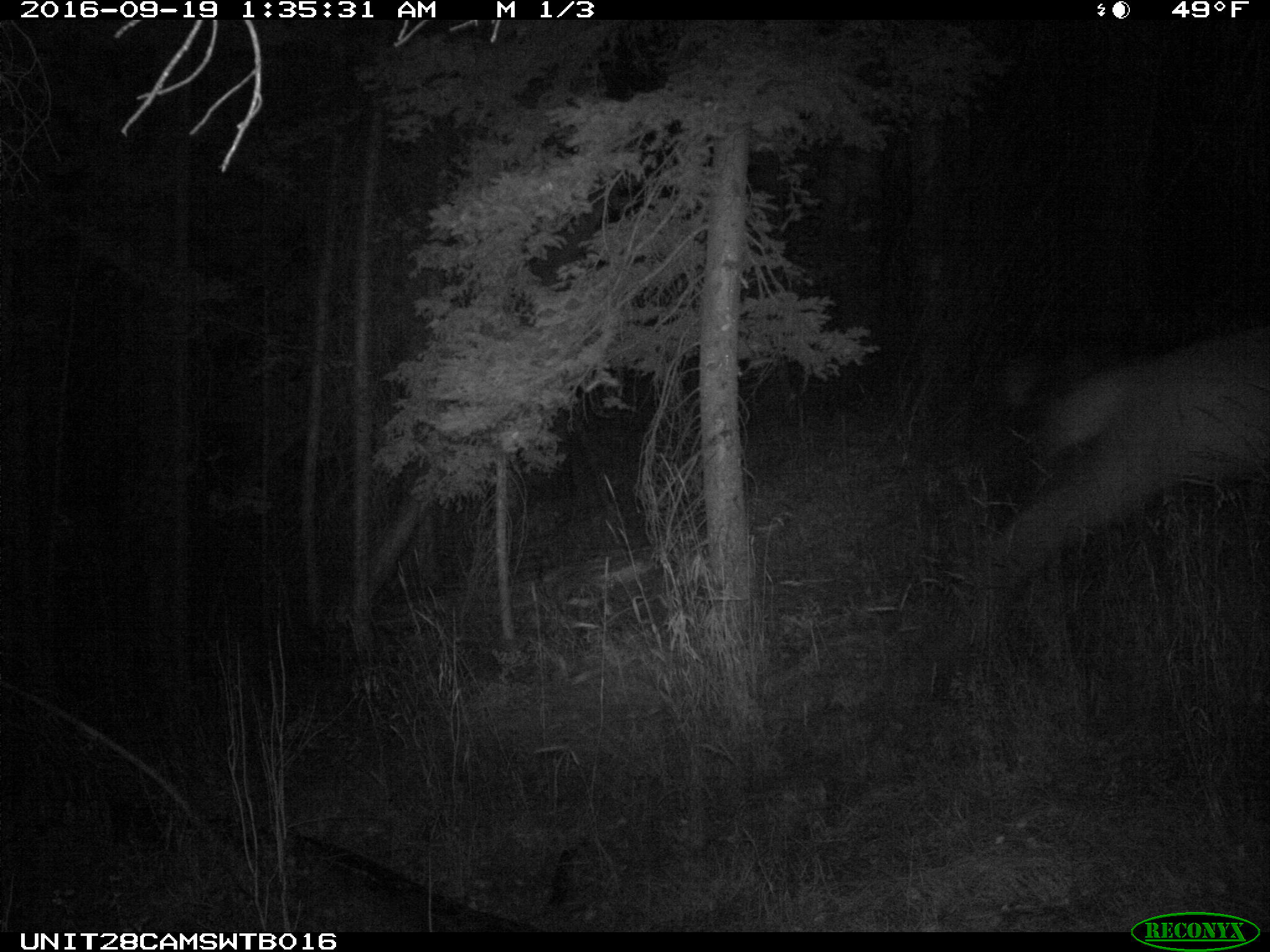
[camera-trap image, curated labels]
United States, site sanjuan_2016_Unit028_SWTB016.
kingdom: Animalia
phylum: Chordata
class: Mammalia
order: Artiodactyla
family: Cervidae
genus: Cervus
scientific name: Cervus elaphus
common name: red deer